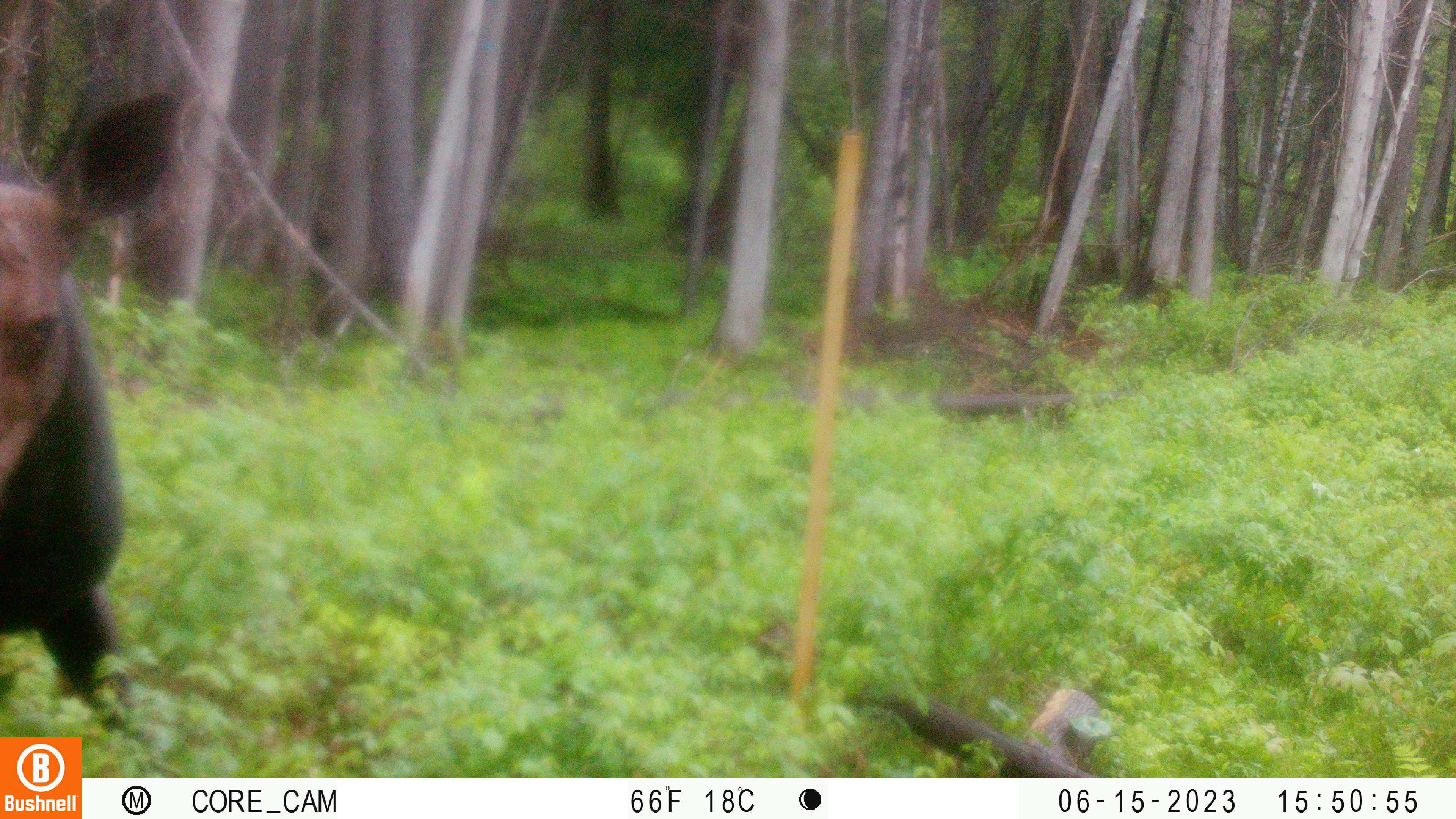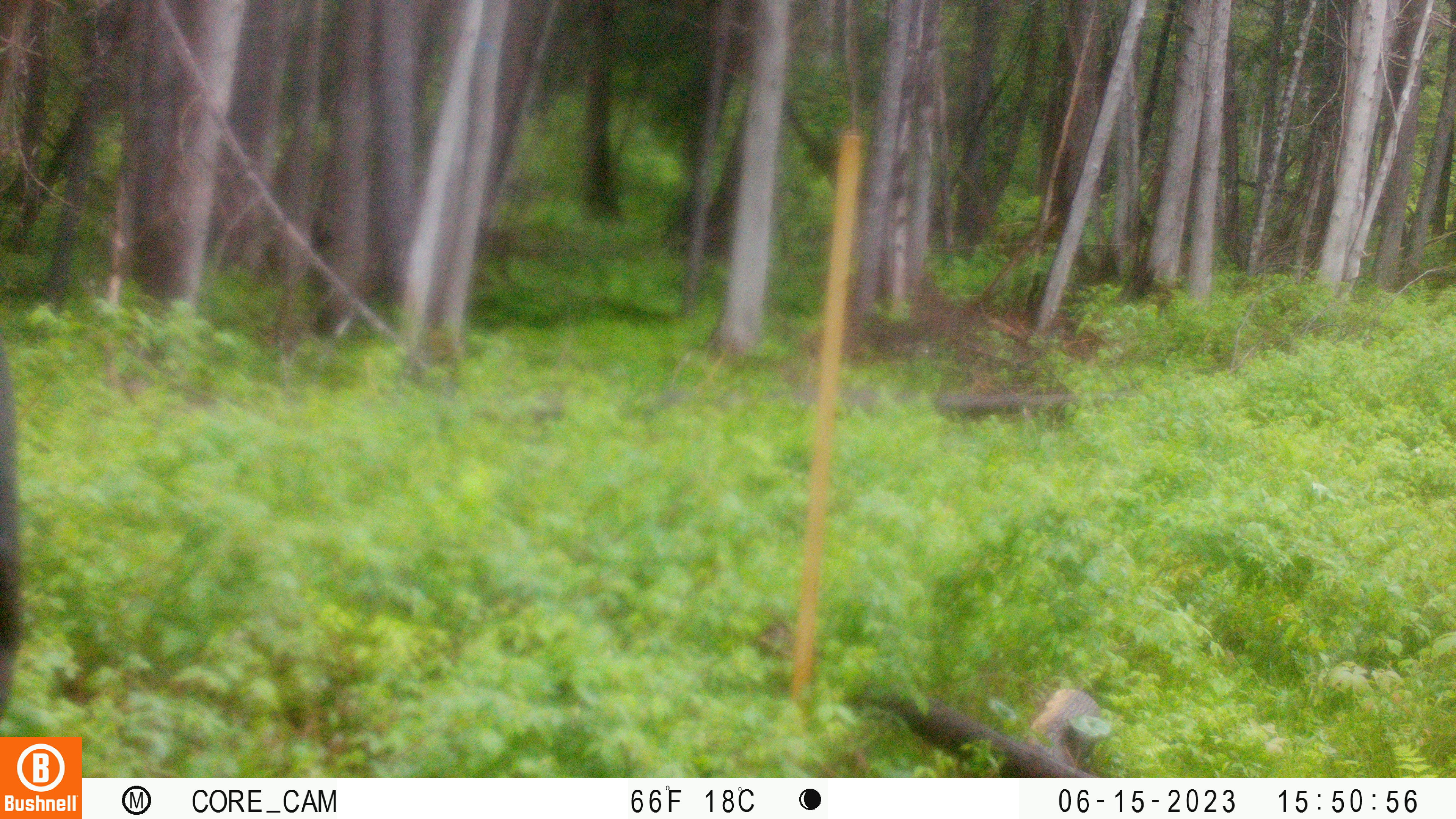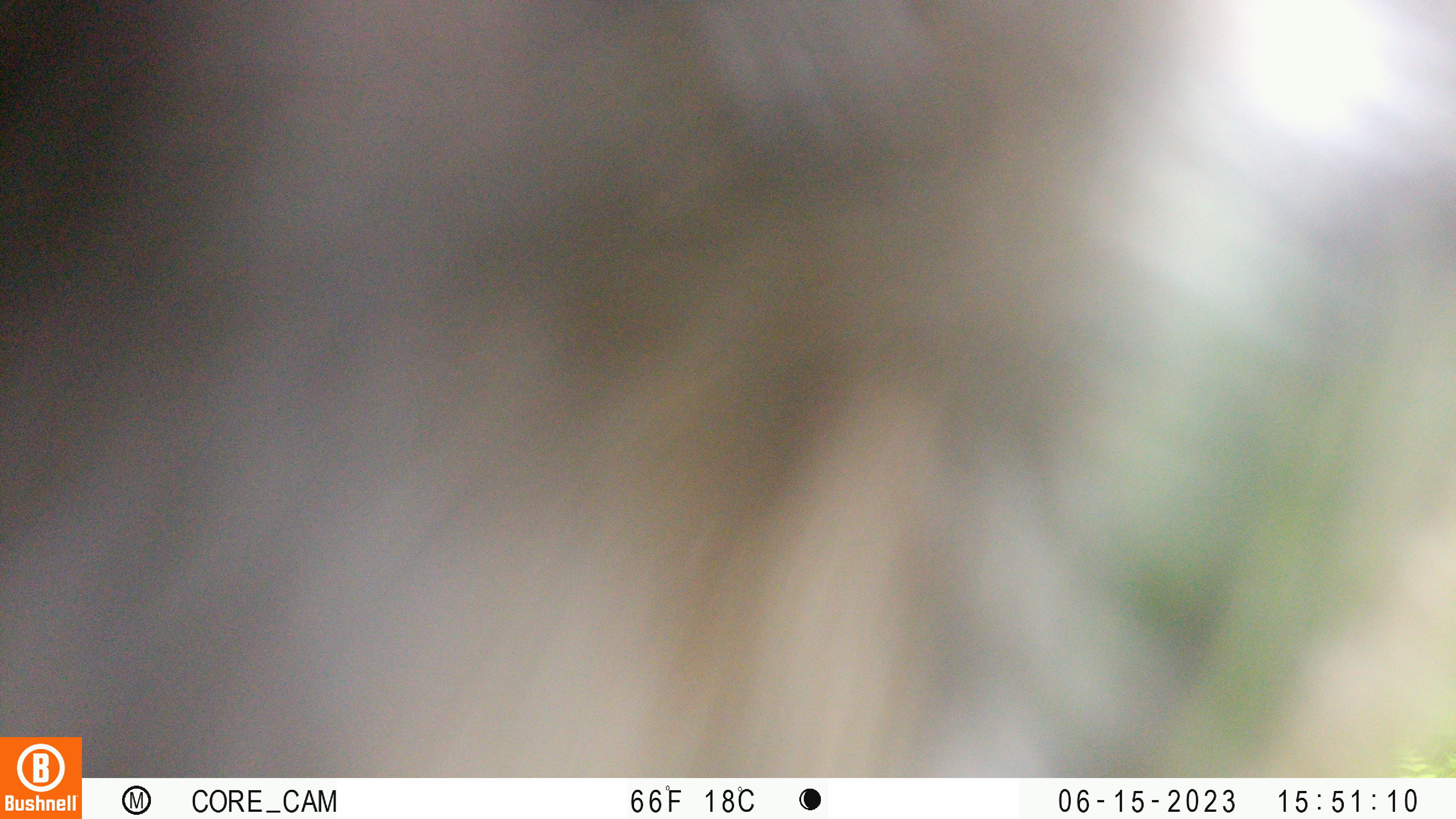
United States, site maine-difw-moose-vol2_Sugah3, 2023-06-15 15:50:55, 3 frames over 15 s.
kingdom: Animalia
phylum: Chordata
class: Mammalia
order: Artiodactyla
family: Cervidae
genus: Alces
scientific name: Alces alces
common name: moose